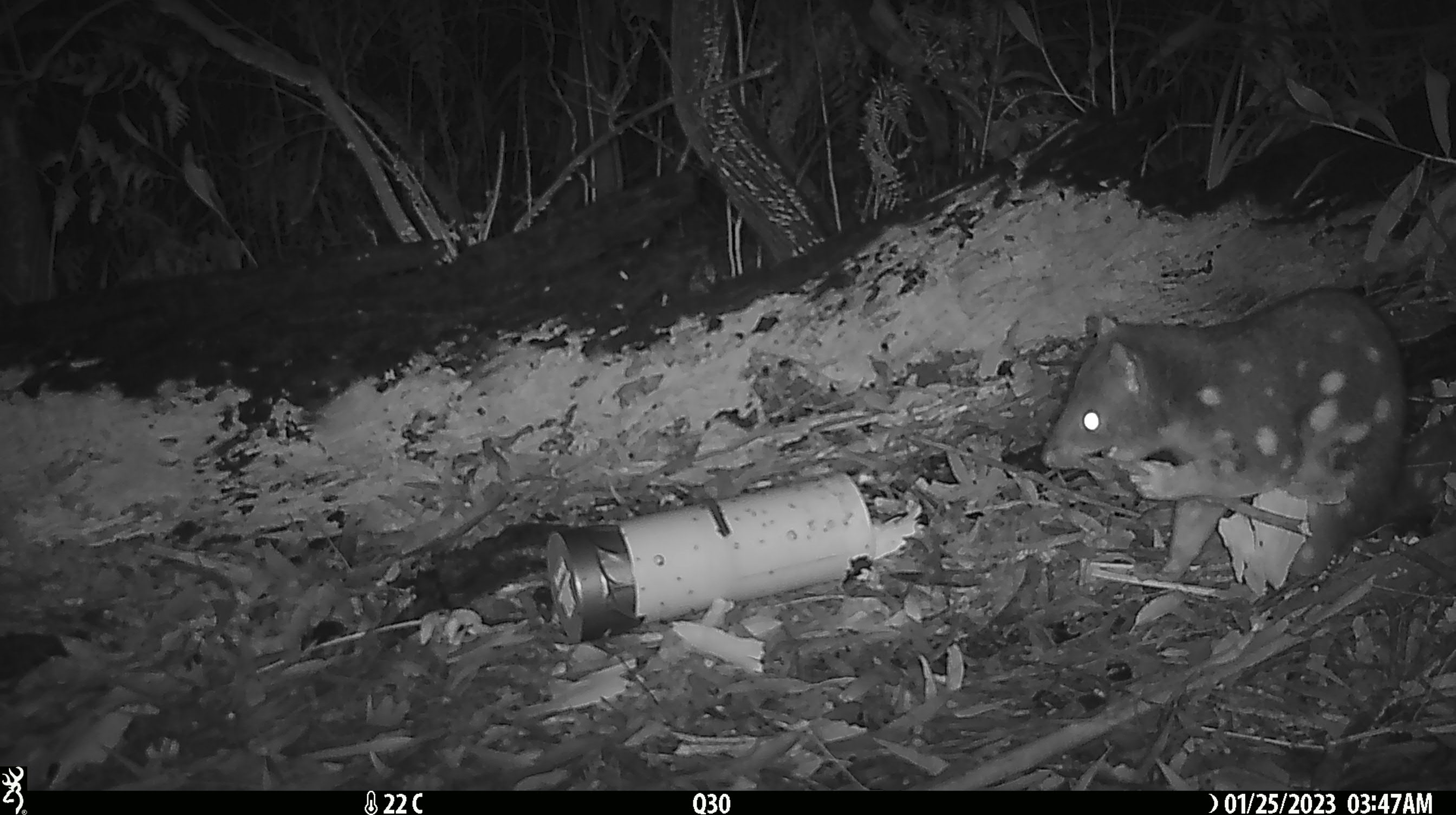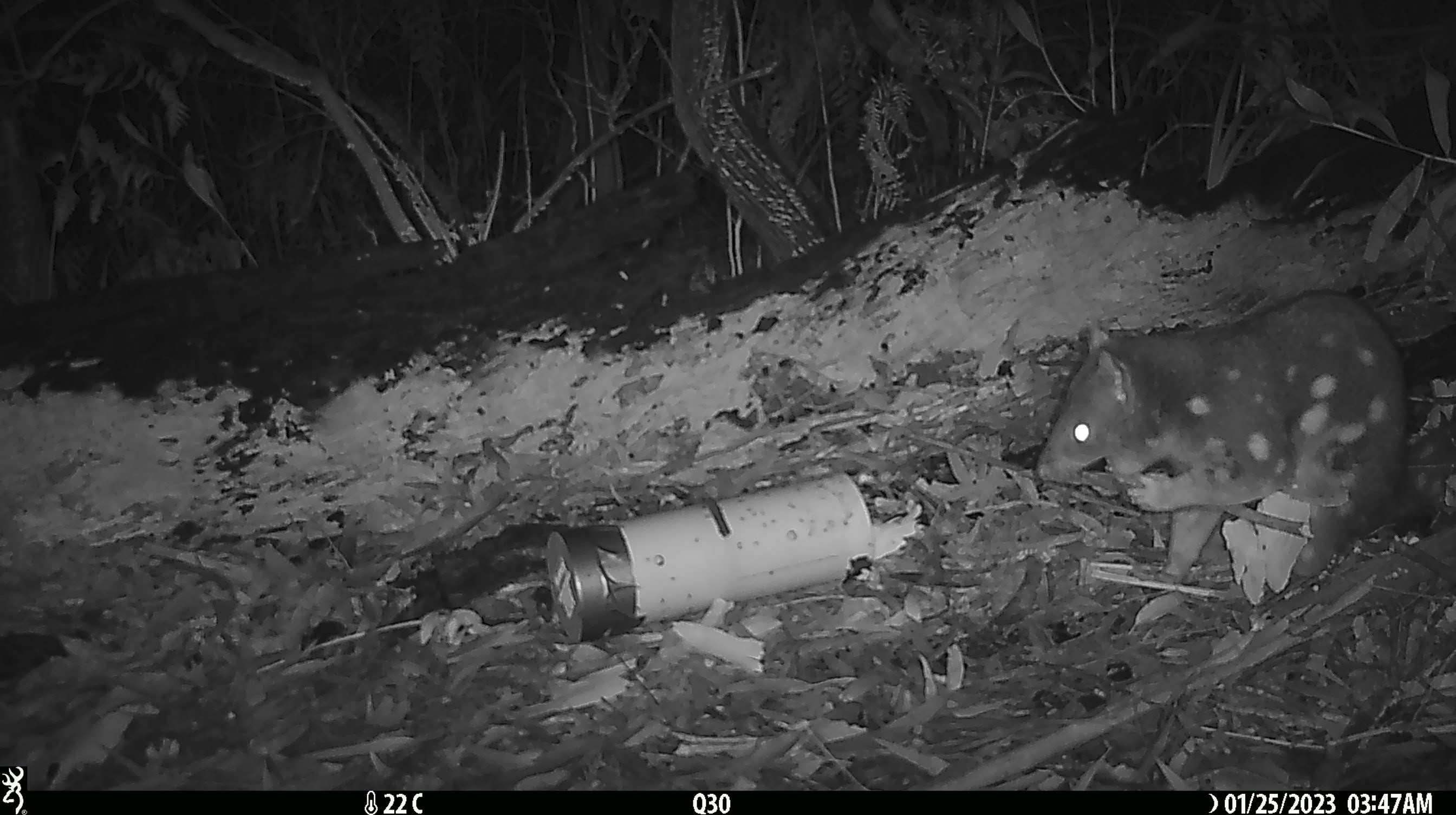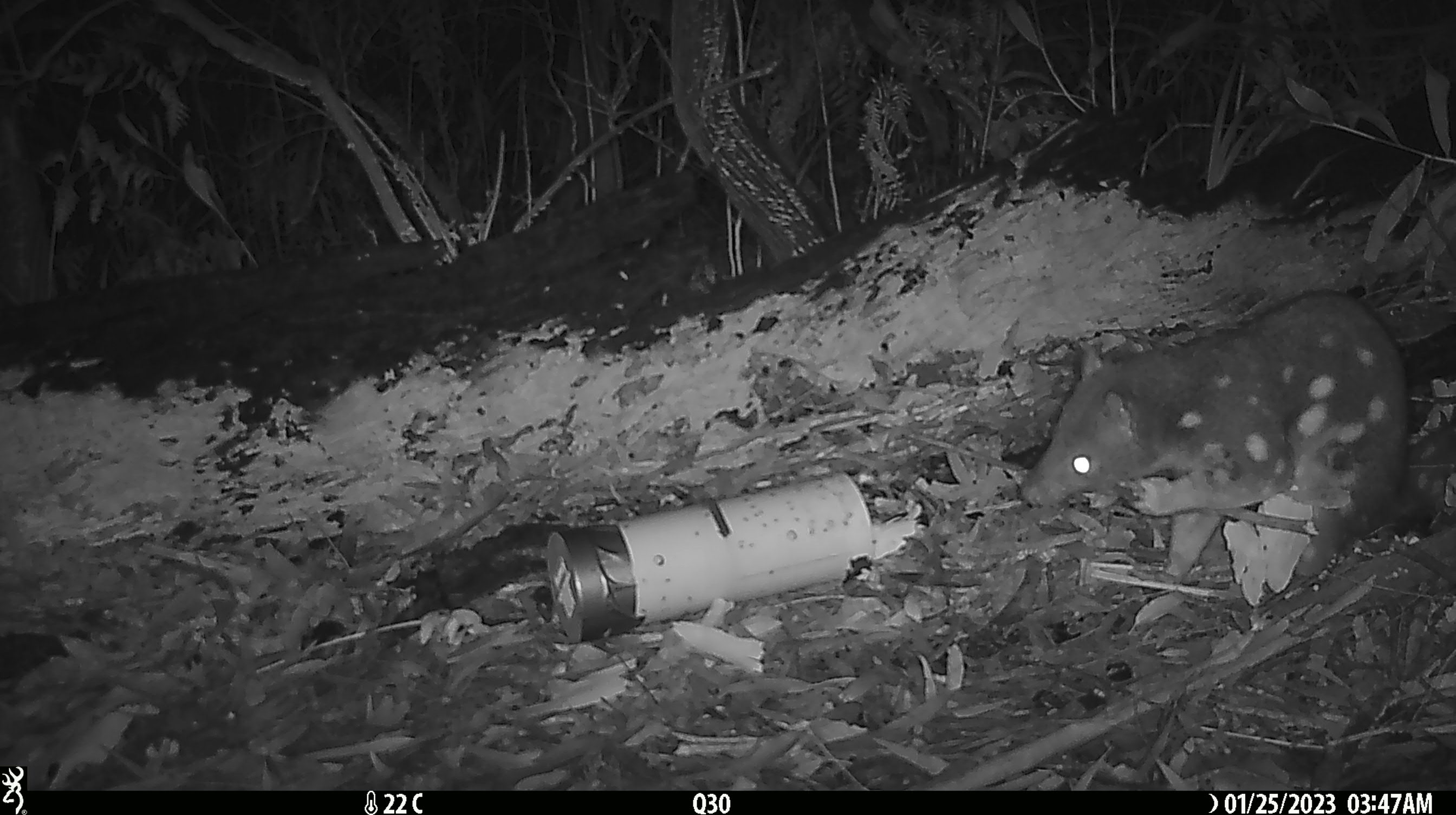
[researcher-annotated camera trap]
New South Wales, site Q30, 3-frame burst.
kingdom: Animalia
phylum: Chordata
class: Mammalia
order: Dasyuromorphia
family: Dasyuridae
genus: Dasyurus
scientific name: Dasyurus maculatus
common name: spotted-tailed quoll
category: quoll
Quoll (spotted-tailed quoll) (Dasyurus maculatus).